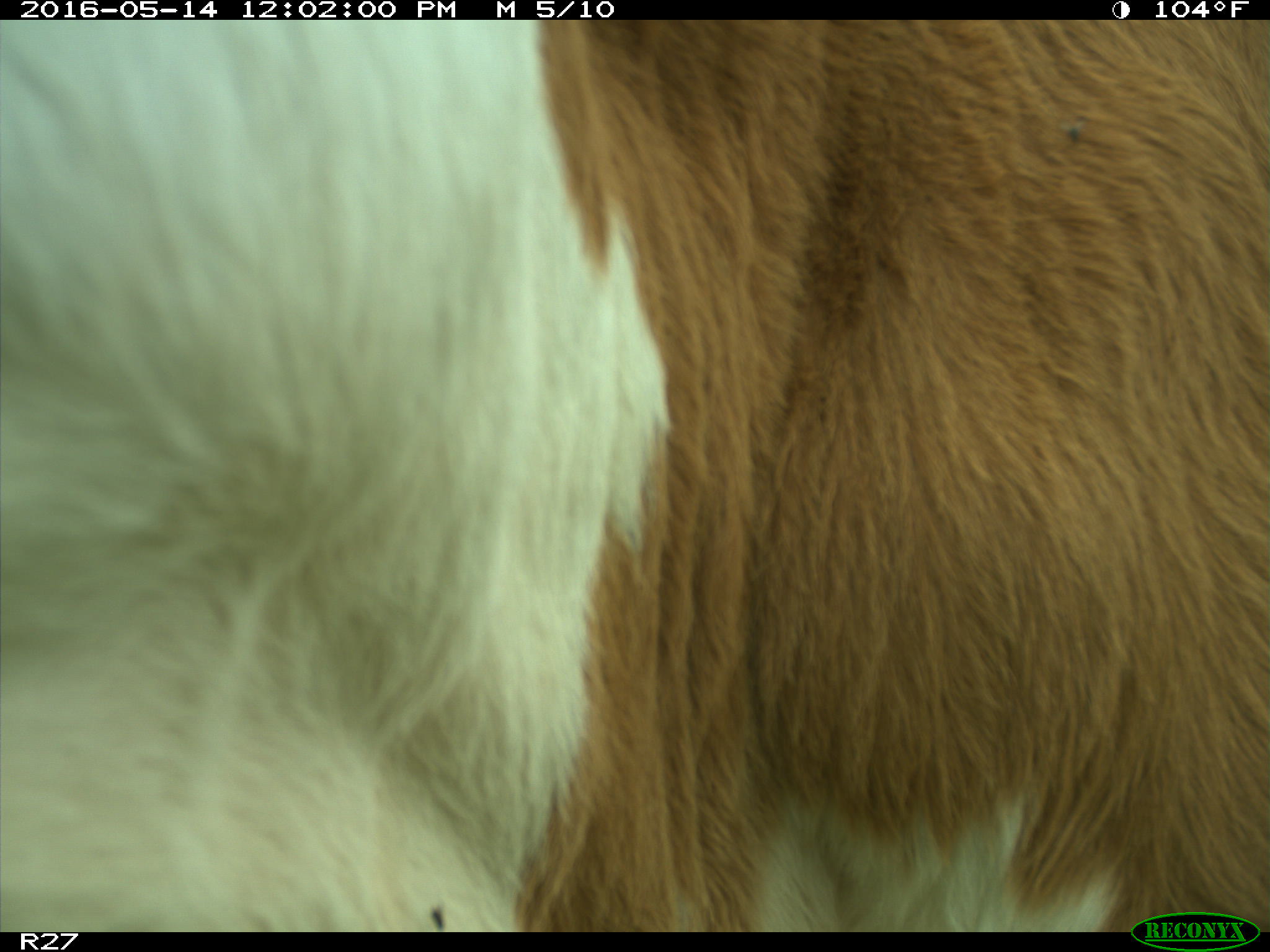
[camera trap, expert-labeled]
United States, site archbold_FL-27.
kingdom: Animalia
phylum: Chordata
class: Mammalia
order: Artiodactyla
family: Bovidae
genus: Bos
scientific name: Bos taurus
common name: domestic cow